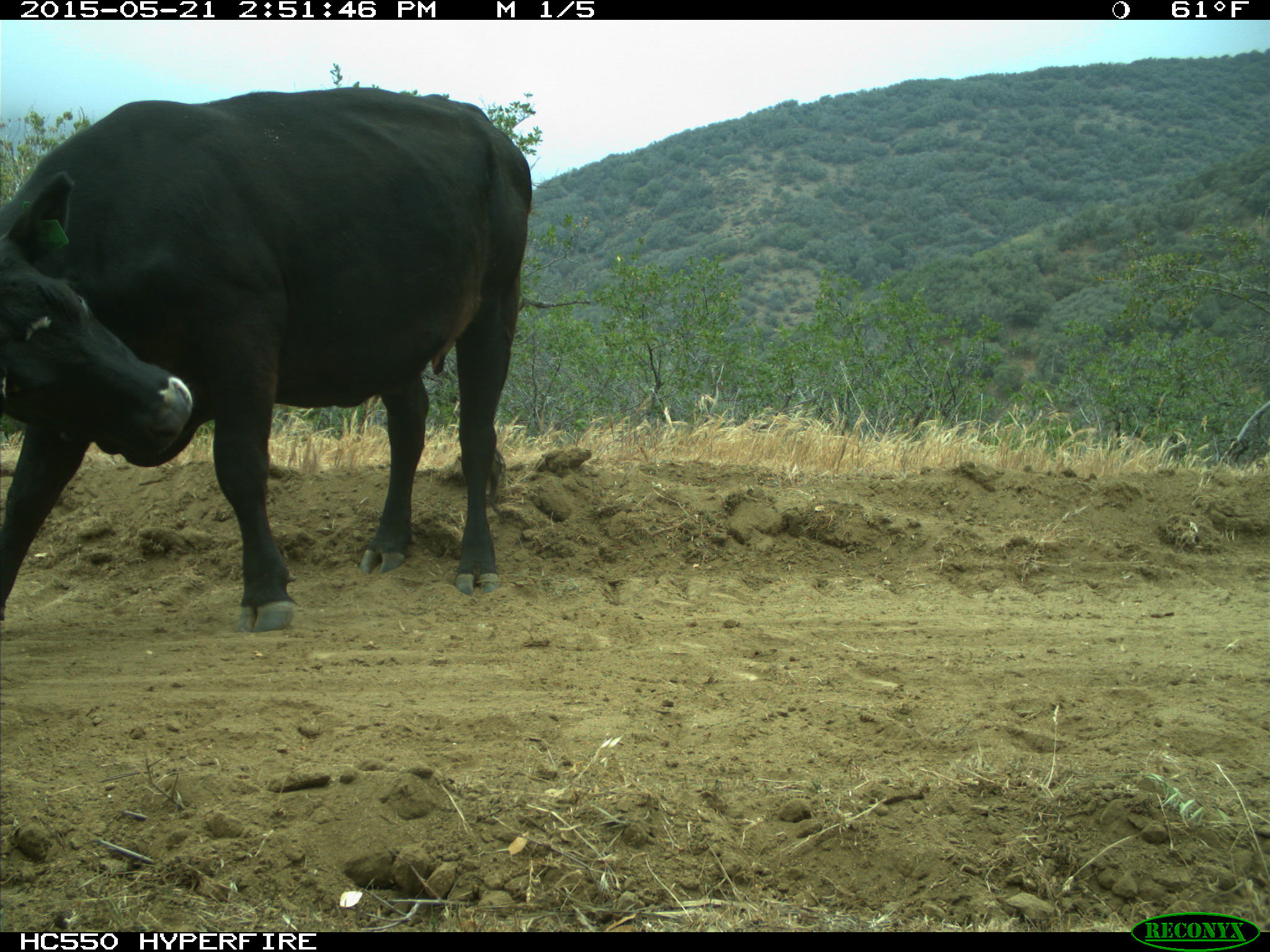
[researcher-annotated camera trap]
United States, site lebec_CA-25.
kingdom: Animalia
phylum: Chordata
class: Mammalia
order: Artiodactyla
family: Bovidae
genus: Bos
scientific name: Bos taurus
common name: domestic cow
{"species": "Bos taurus (domestic cow)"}